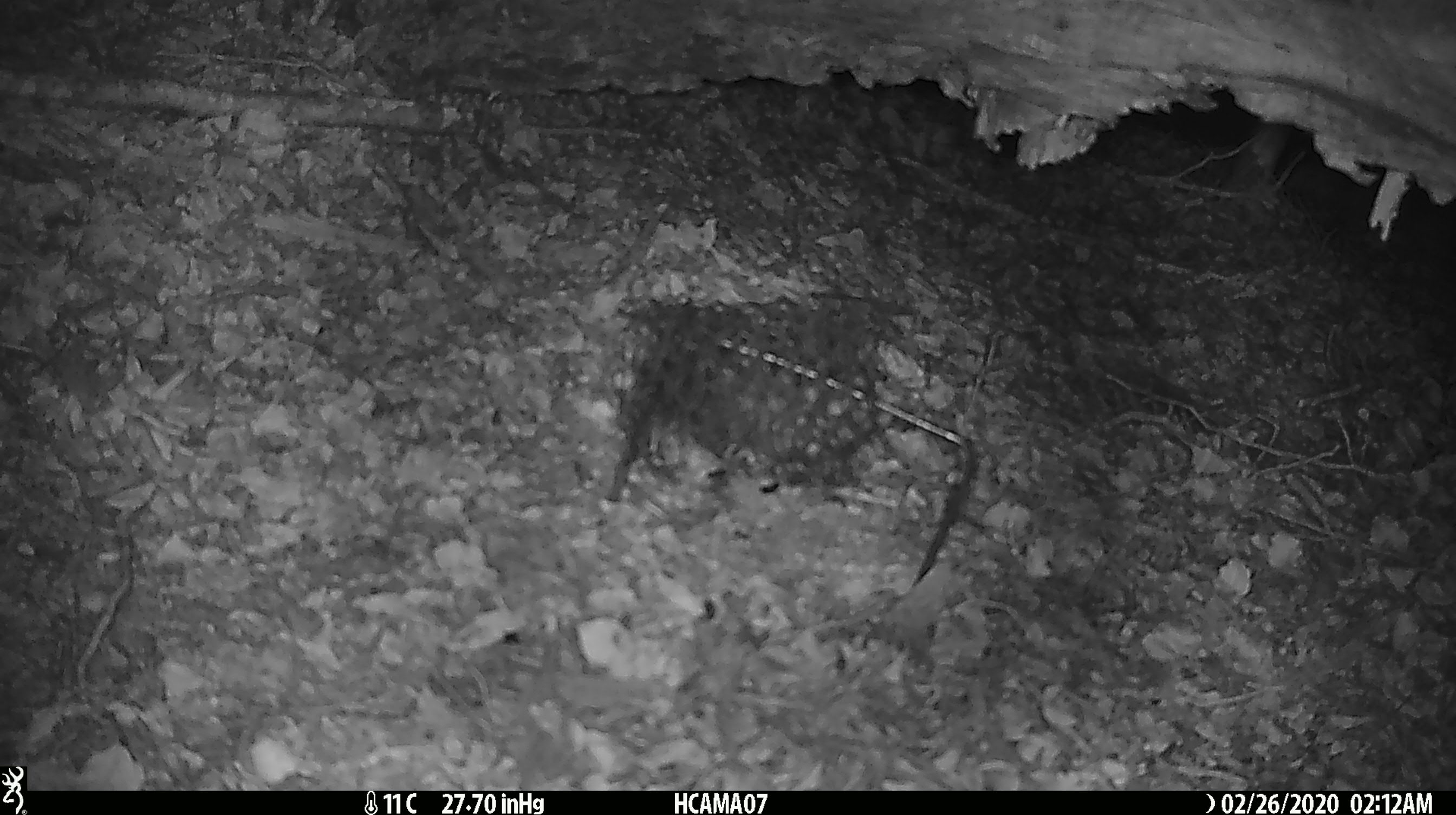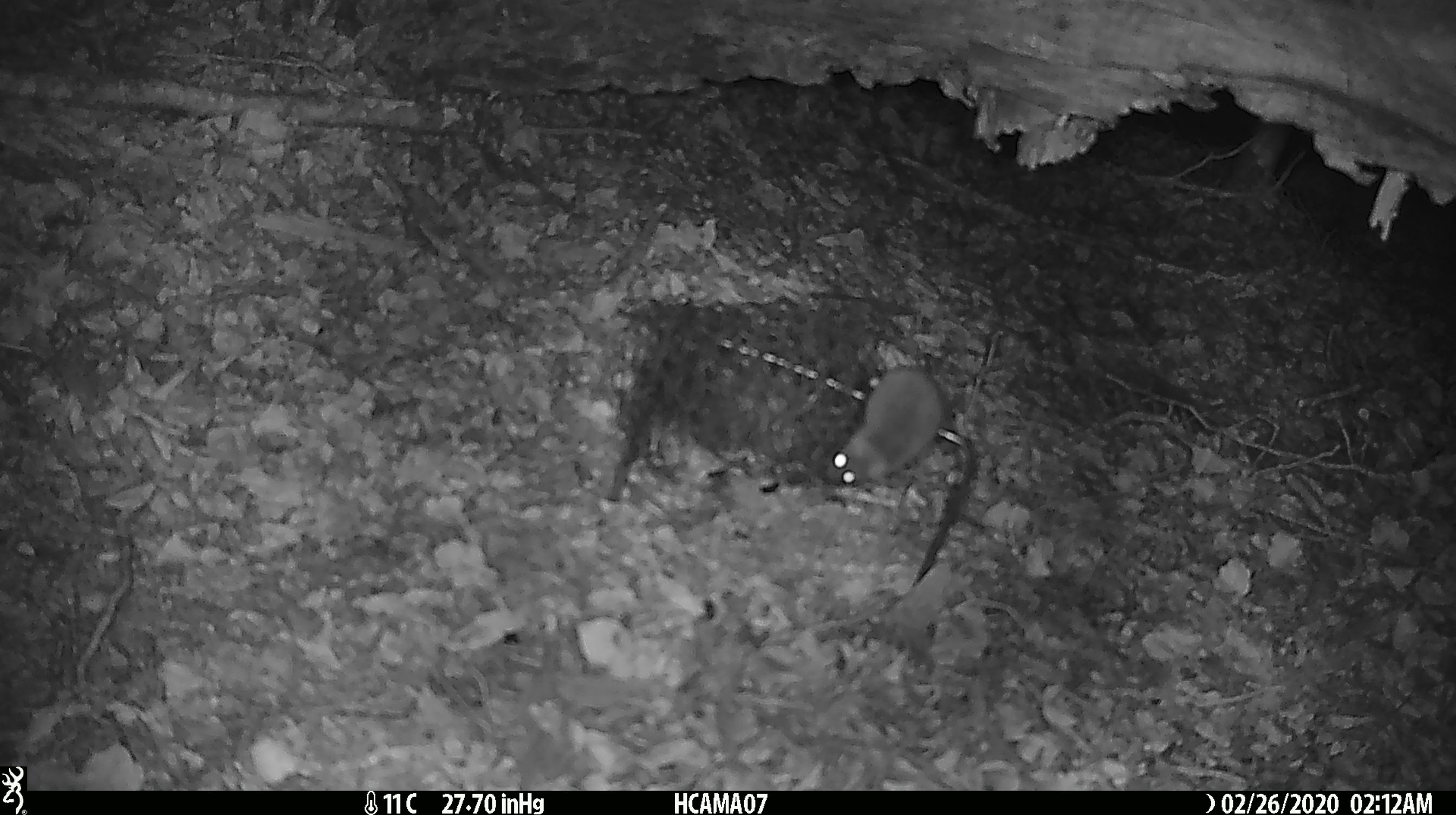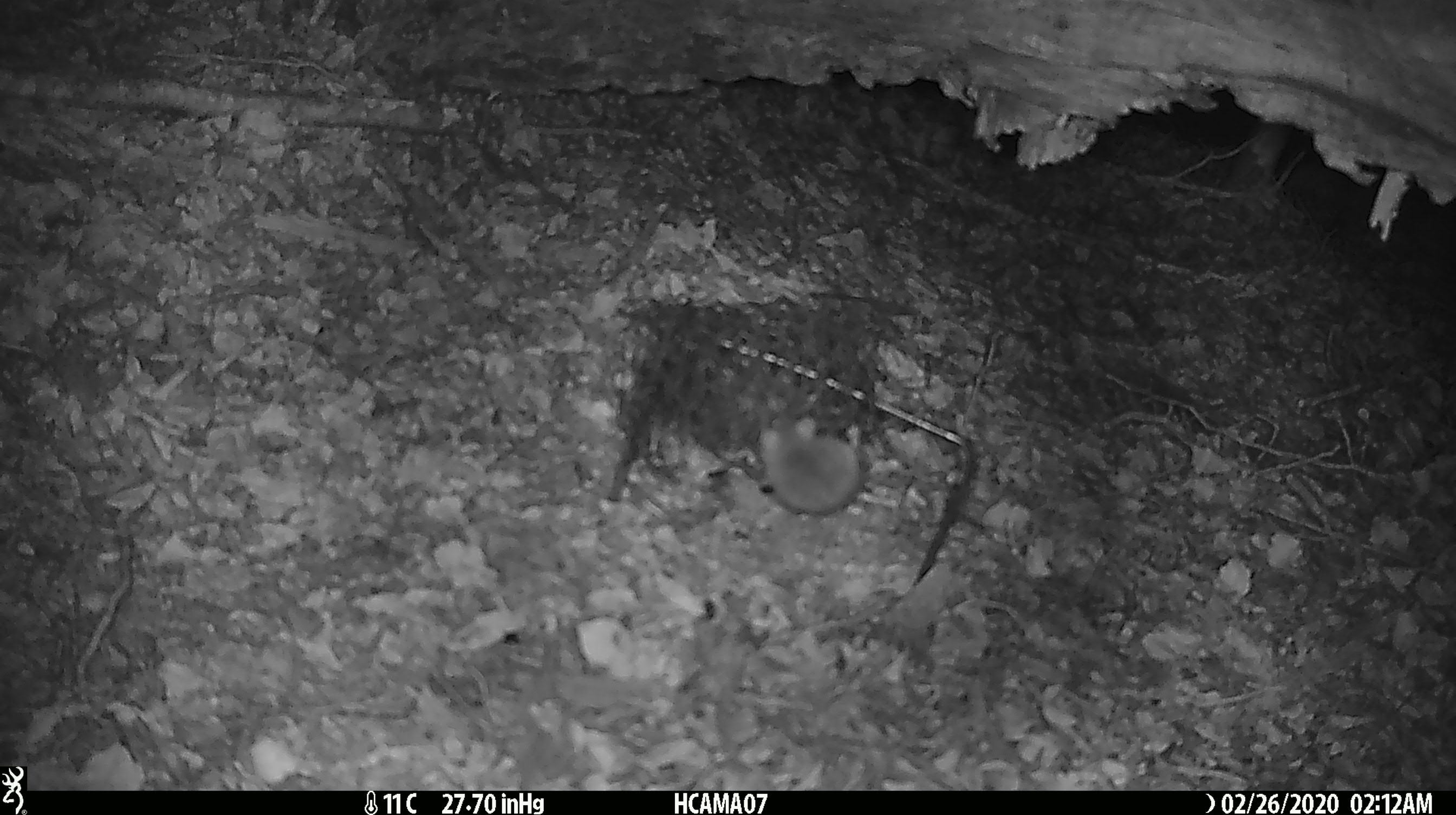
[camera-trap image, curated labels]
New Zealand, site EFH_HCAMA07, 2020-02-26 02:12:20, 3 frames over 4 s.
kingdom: Animalia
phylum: Chordata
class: Mammalia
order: Rodentia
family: Muridae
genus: Mus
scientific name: Mus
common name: mouse